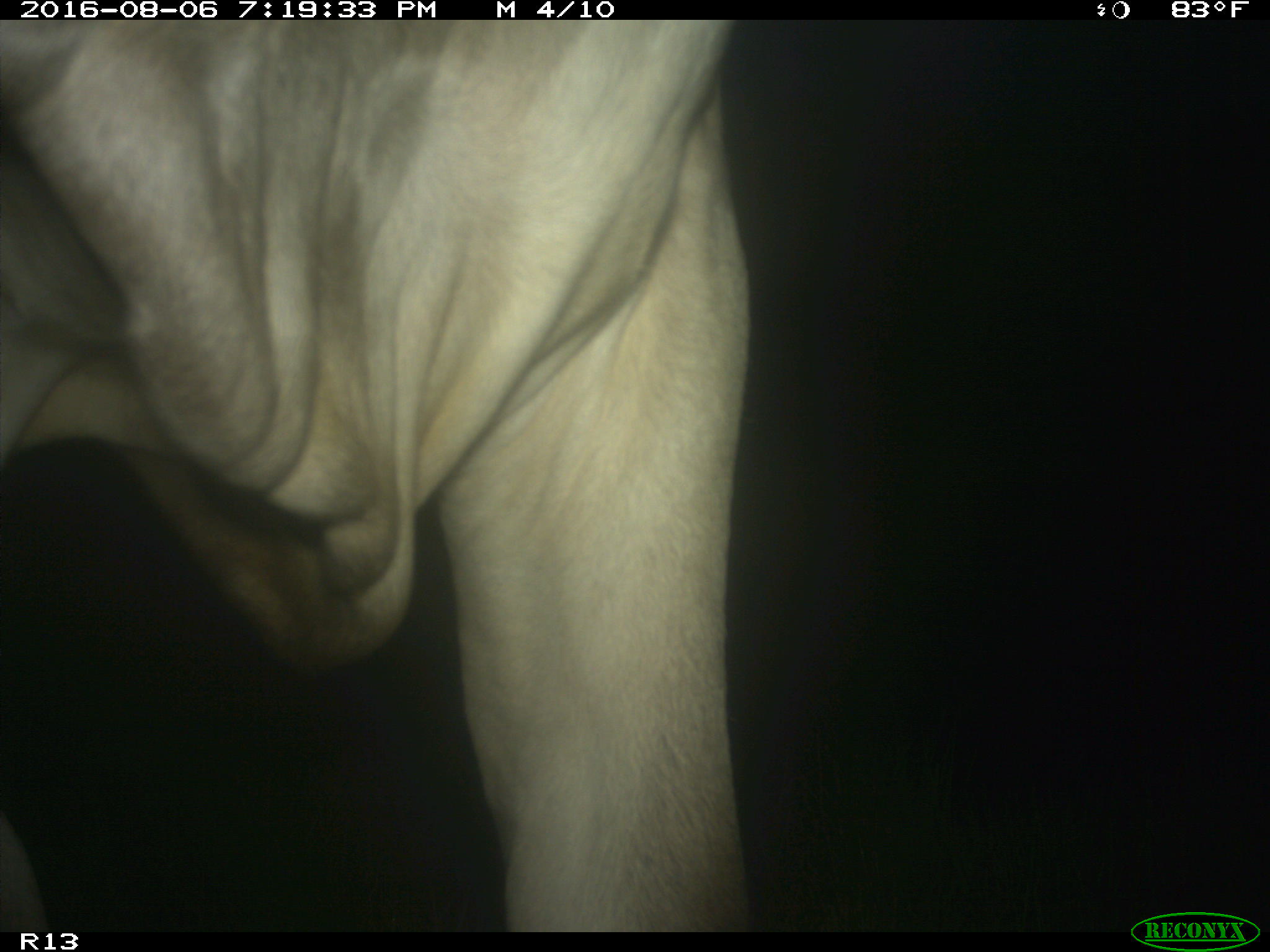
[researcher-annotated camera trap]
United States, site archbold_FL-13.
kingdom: Animalia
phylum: Chordata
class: Mammalia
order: Artiodactyla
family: Bovidae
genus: Bos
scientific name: Bos taurus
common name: domestic cow